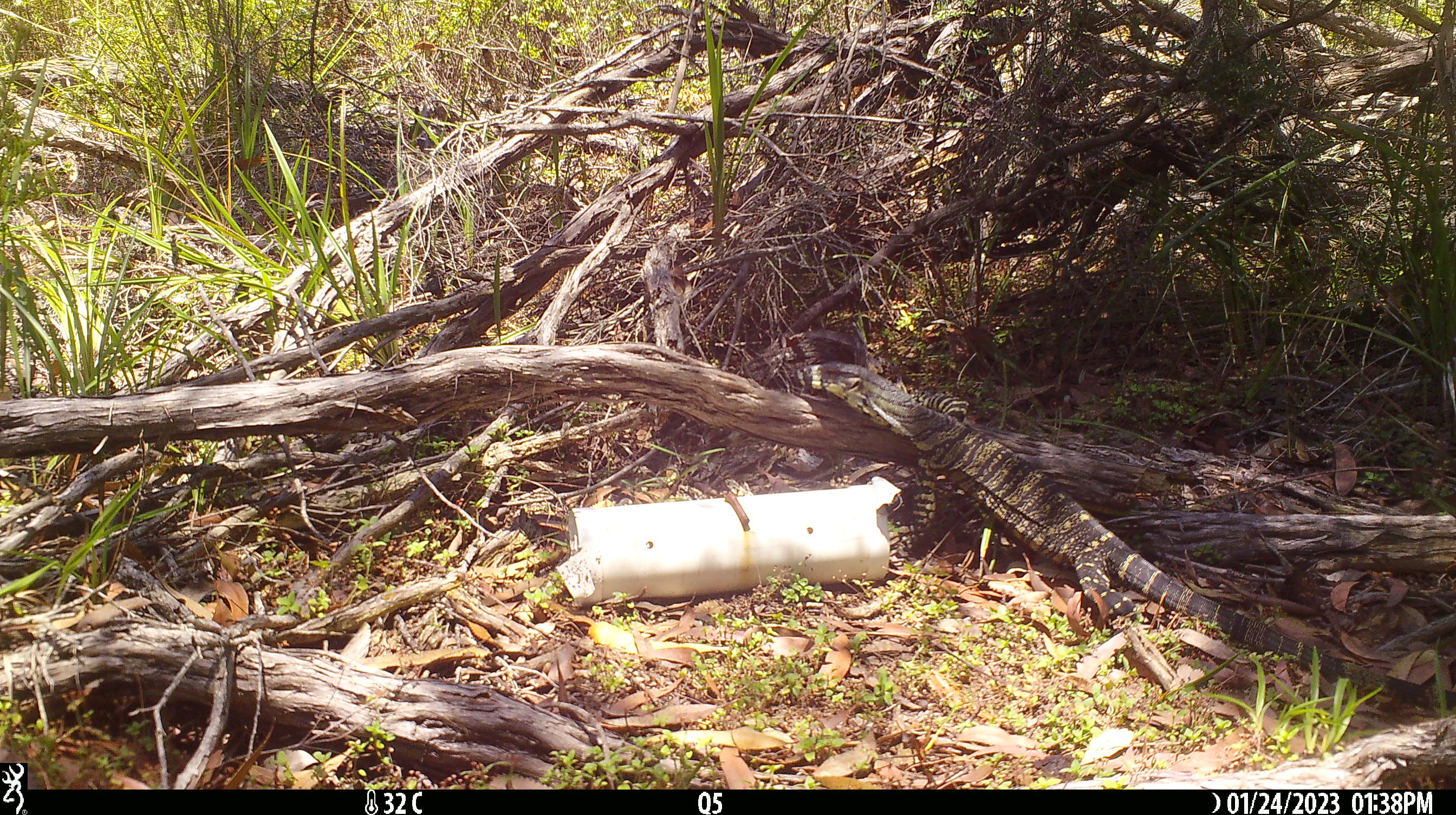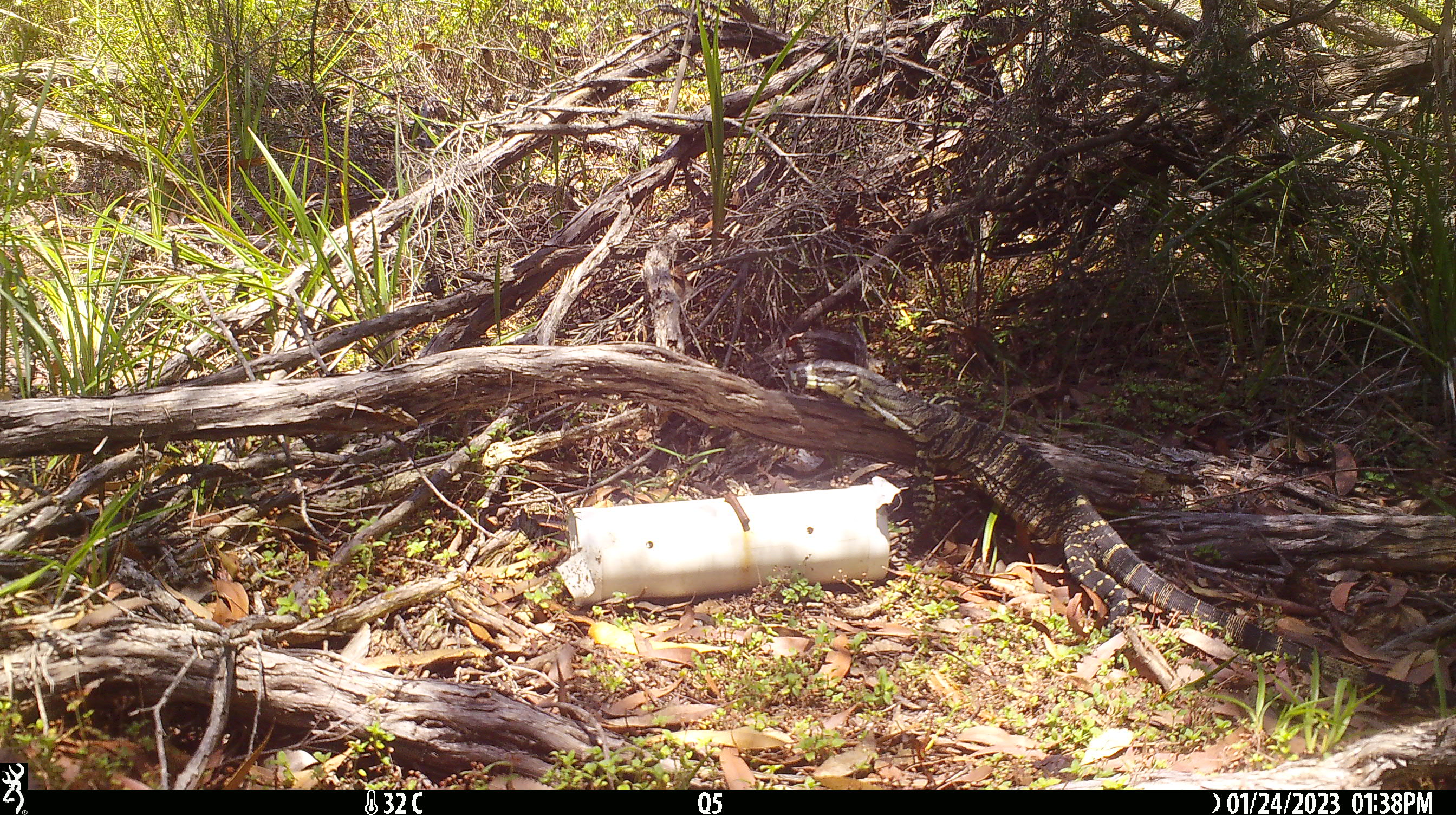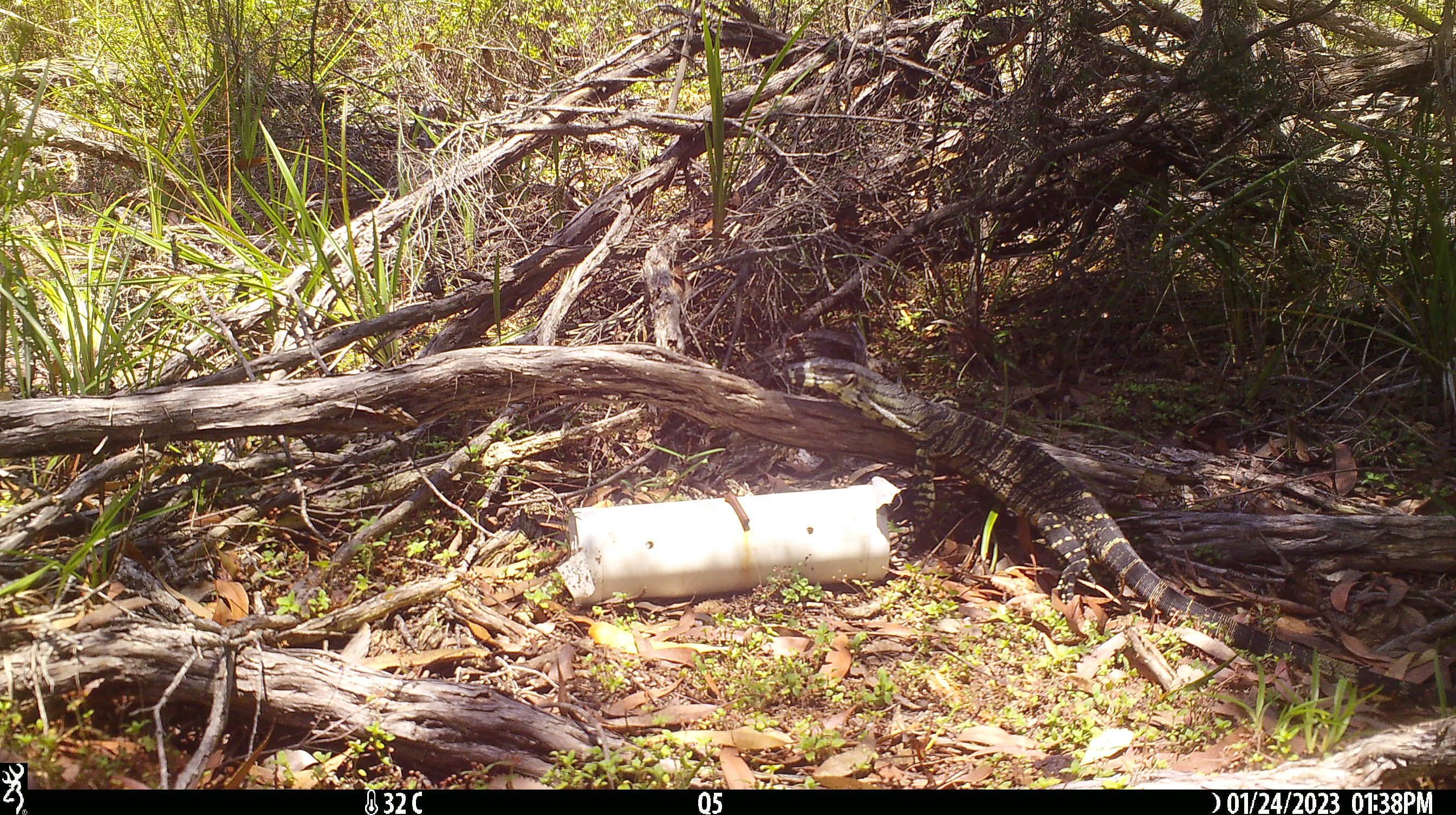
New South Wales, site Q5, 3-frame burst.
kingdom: Animalia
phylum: Chordata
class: Reptilia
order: Squamata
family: Varanidae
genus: Varanus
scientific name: Varanus varius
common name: lace monitor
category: goanna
Goanna (lace monitor) (Varanus varius).